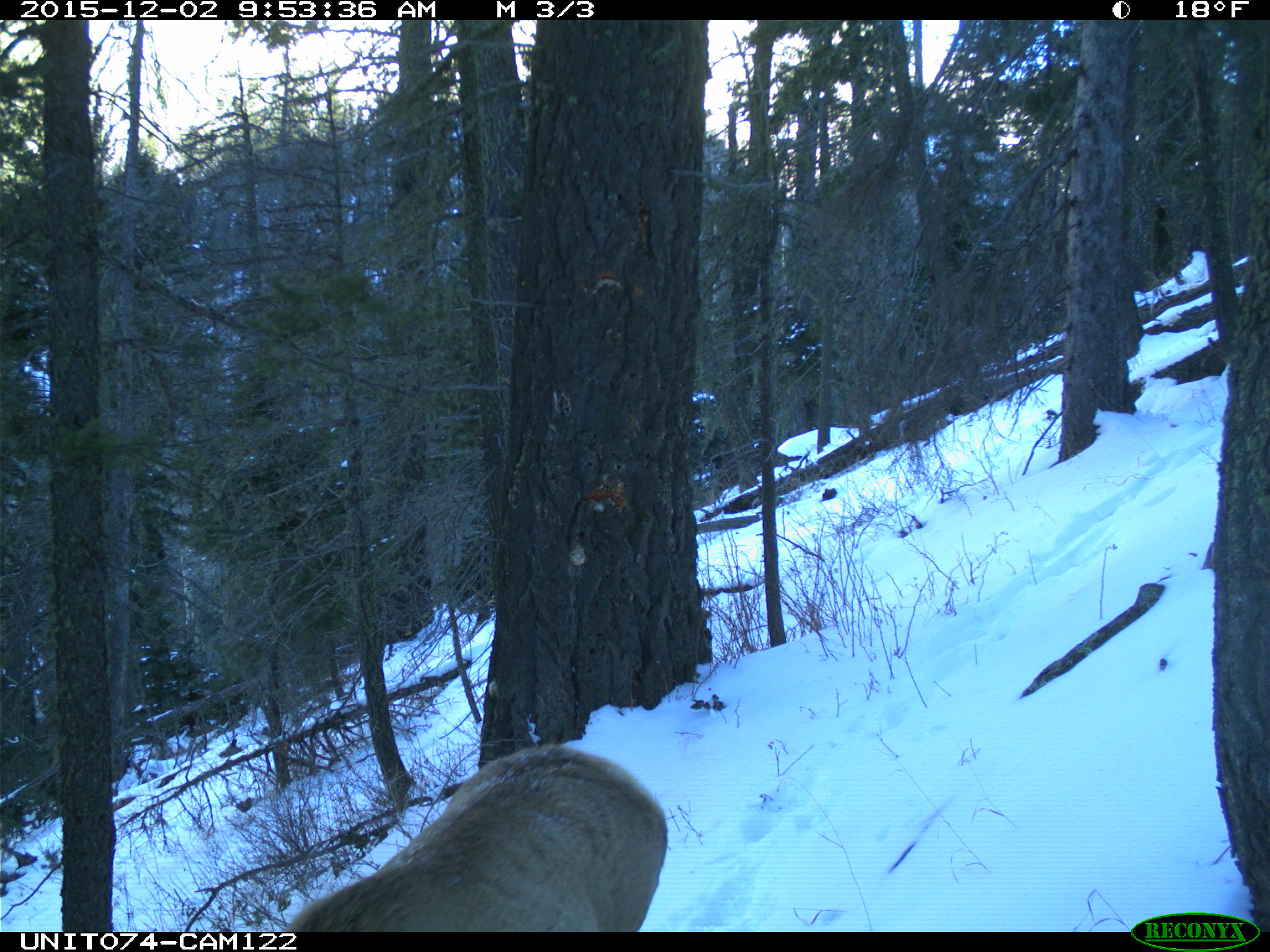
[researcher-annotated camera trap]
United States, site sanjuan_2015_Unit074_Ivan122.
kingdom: Animalia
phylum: Chordata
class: Mammalia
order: Artiodactyla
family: Cervidae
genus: Cervus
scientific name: Cervus elaphus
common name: red deer